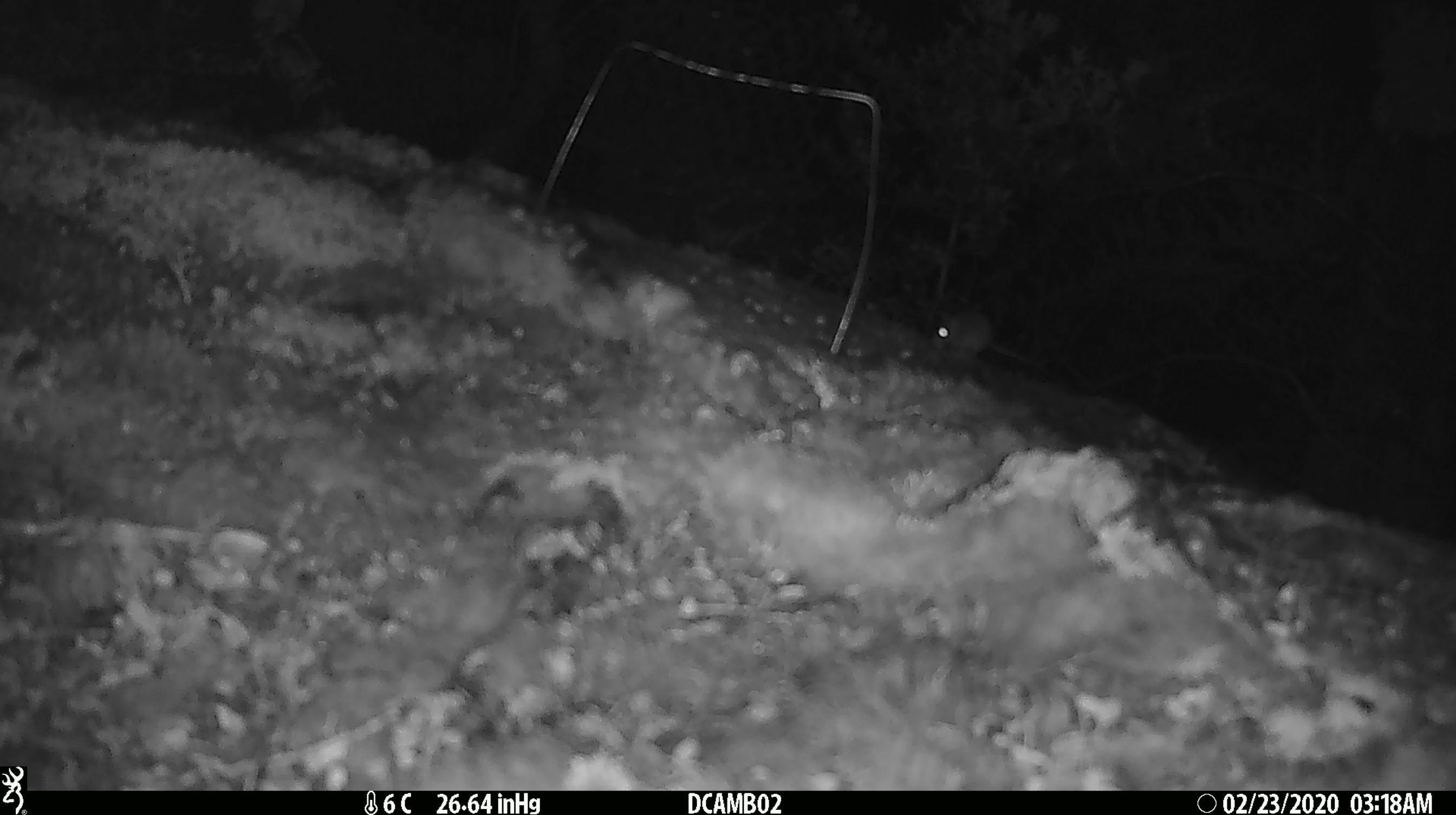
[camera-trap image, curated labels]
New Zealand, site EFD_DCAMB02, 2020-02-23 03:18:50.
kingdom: Animalia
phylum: Chordata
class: Mammalia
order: Rodentia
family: Muridae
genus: Mus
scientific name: Mus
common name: mouse